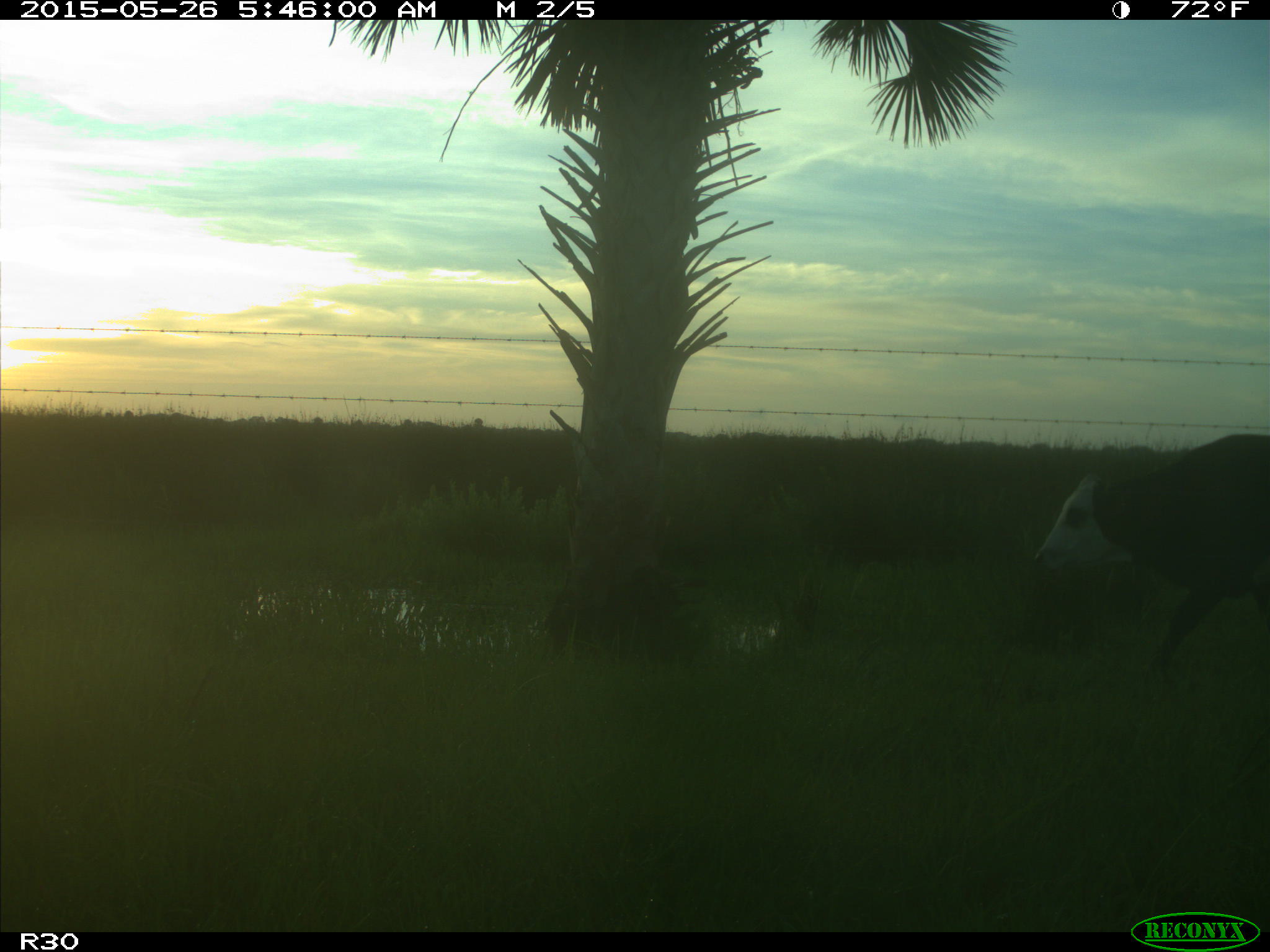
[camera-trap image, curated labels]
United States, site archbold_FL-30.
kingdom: Animalia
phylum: Chordata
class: Mammalia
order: Artiodactyla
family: Bovidae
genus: Bos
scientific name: Bos taurus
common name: domestic cow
Bos taurus (domestic cow).